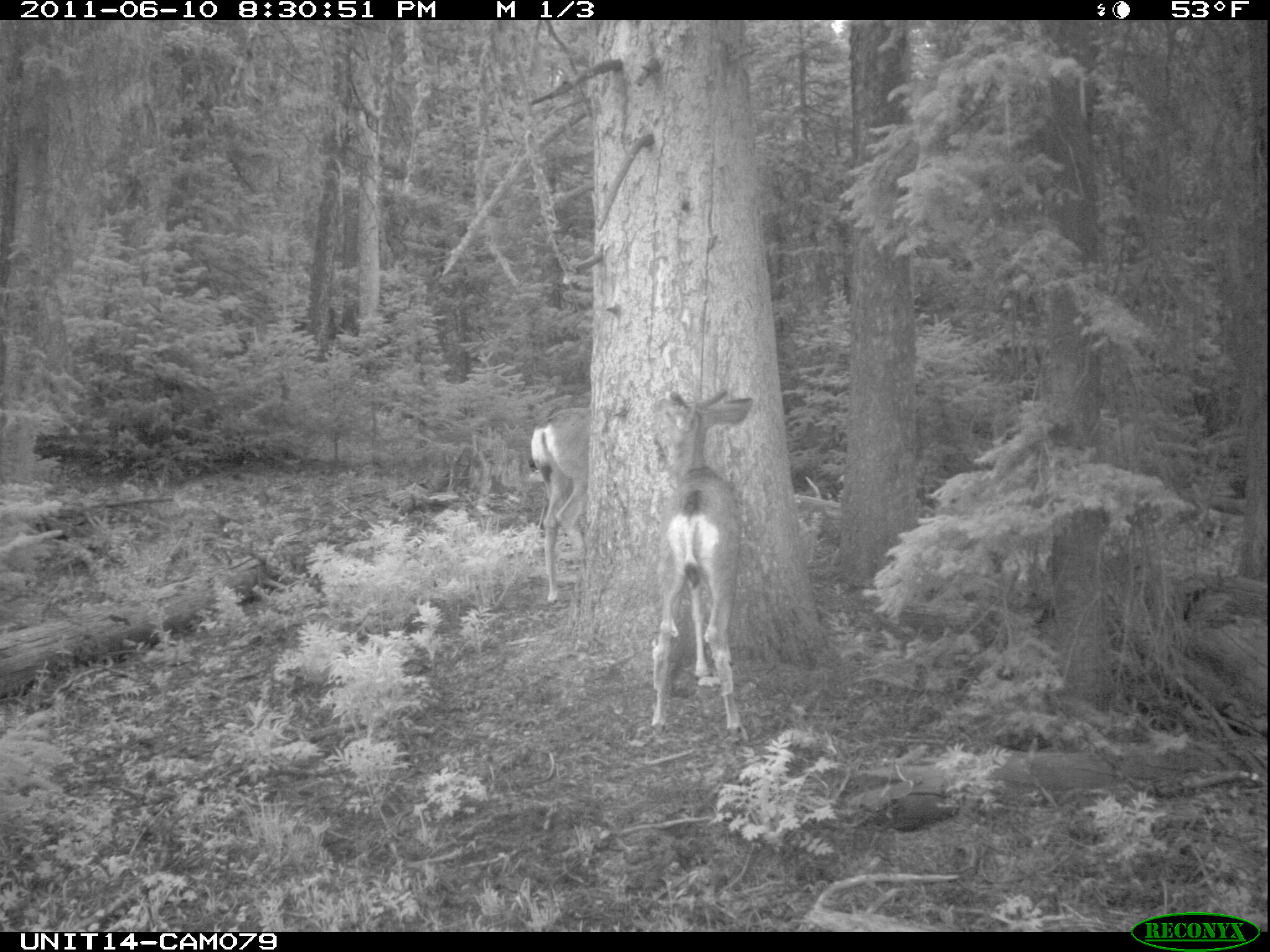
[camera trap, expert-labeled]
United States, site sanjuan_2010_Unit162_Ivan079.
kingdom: Animalia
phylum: Chordata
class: Mammalia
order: Artiodactyla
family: Cervidae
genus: Odocoileus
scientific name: Odocoileus hemionus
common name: mule deer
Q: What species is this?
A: Odocoileus hemionus (mule deer).